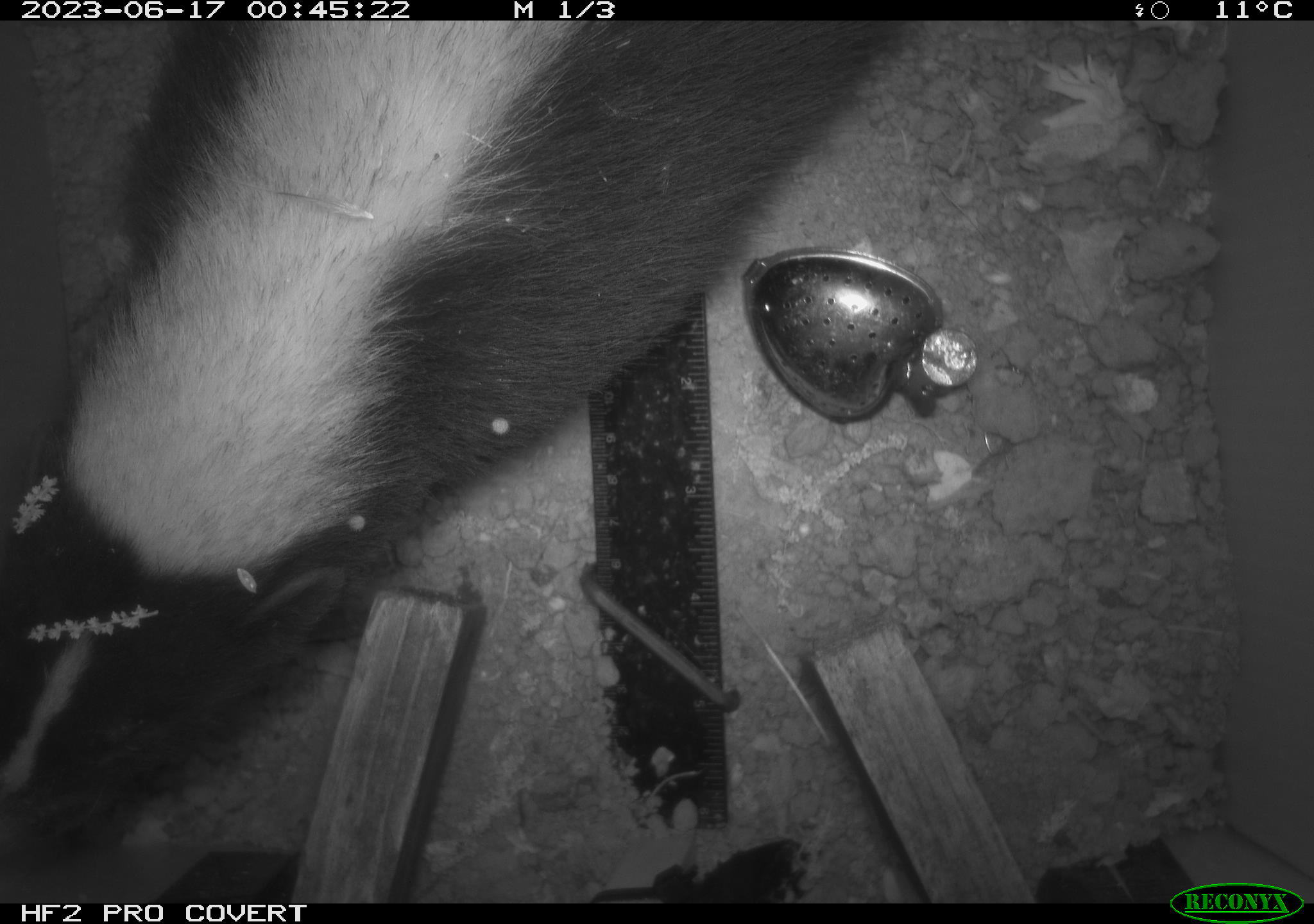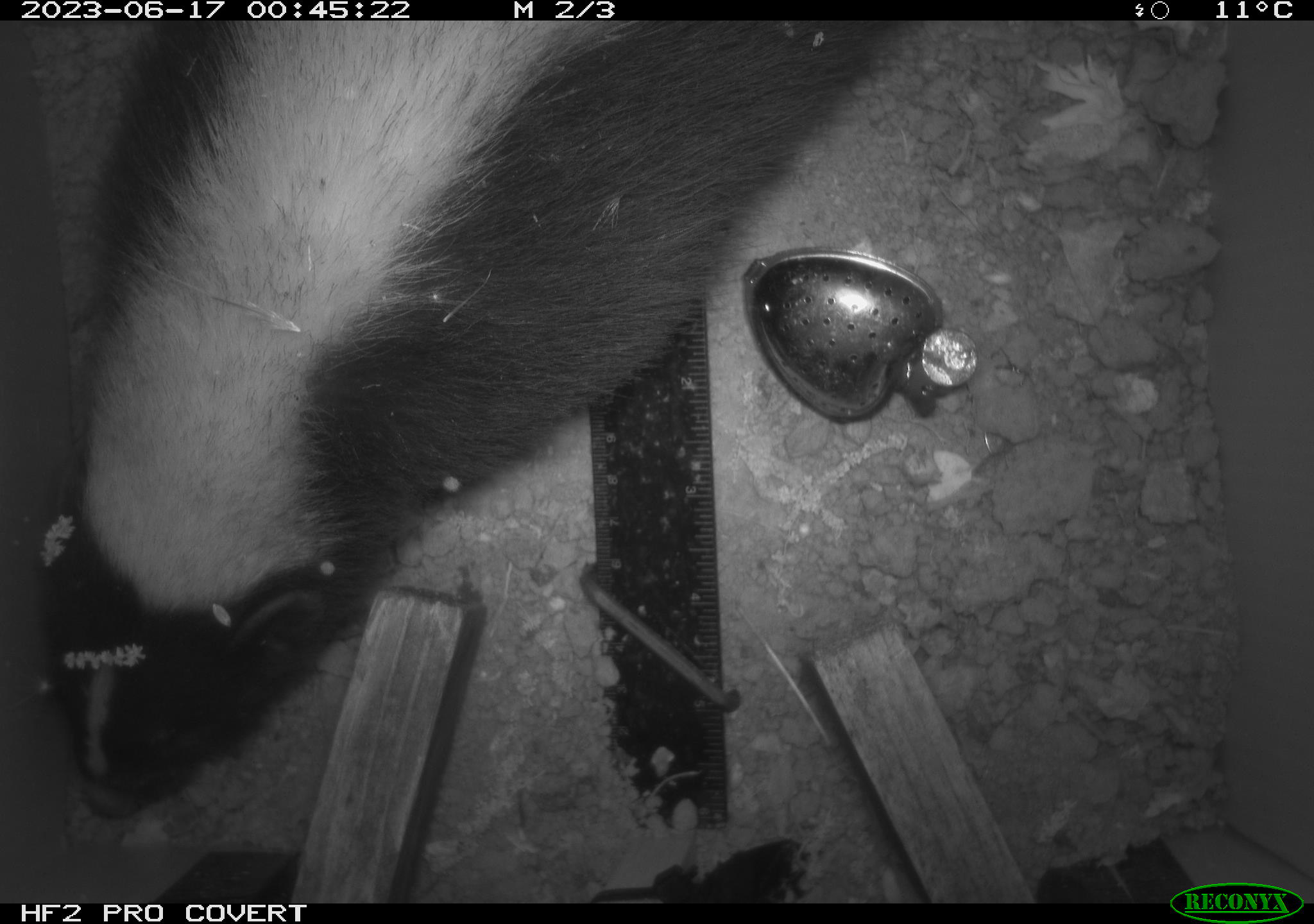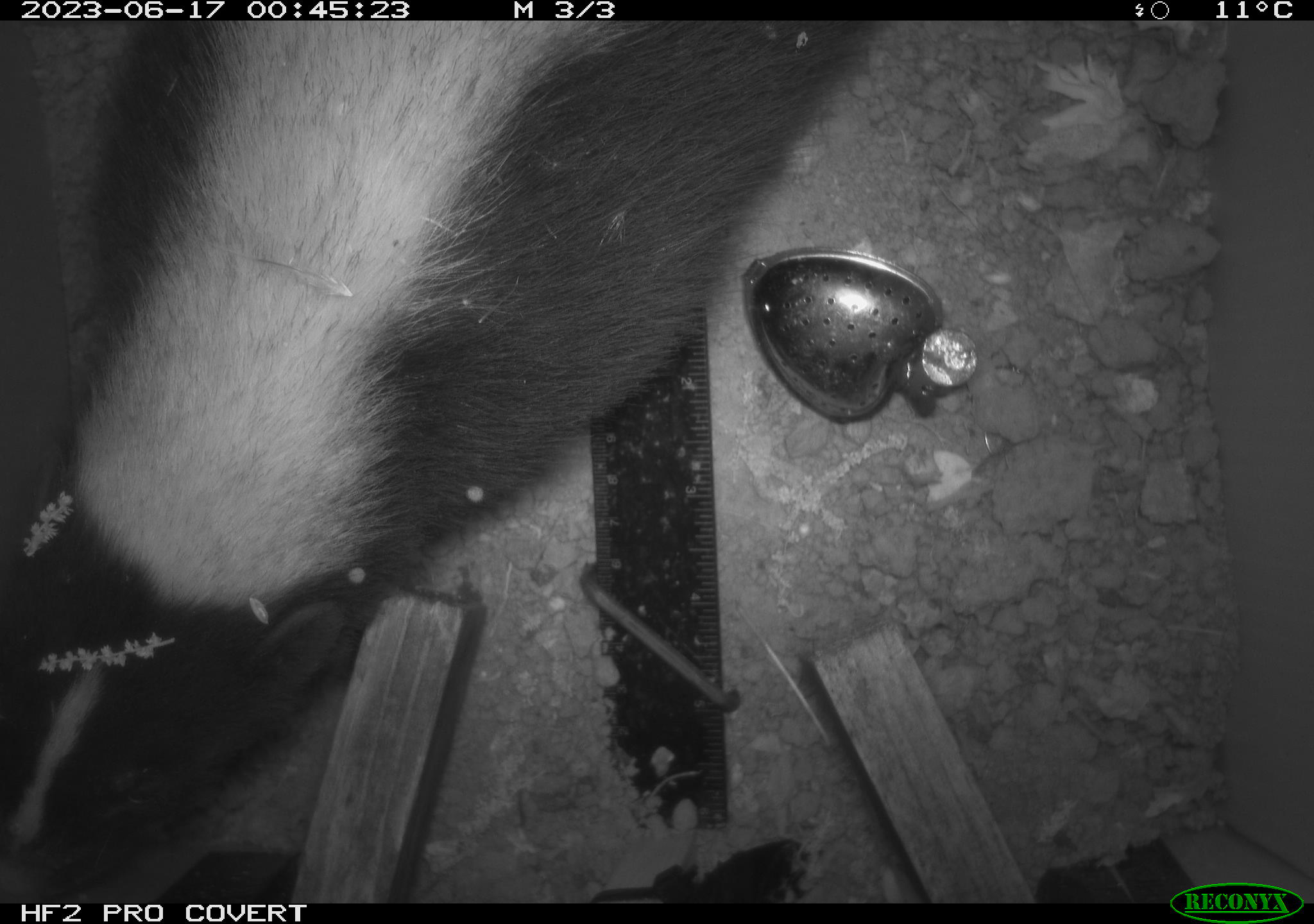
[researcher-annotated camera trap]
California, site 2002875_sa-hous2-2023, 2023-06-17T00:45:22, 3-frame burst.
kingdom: Animalia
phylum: Chordata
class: Mammalia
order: Carnivora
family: Mephitidae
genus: Mephitis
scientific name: Mephitis mephitis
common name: striped skunk